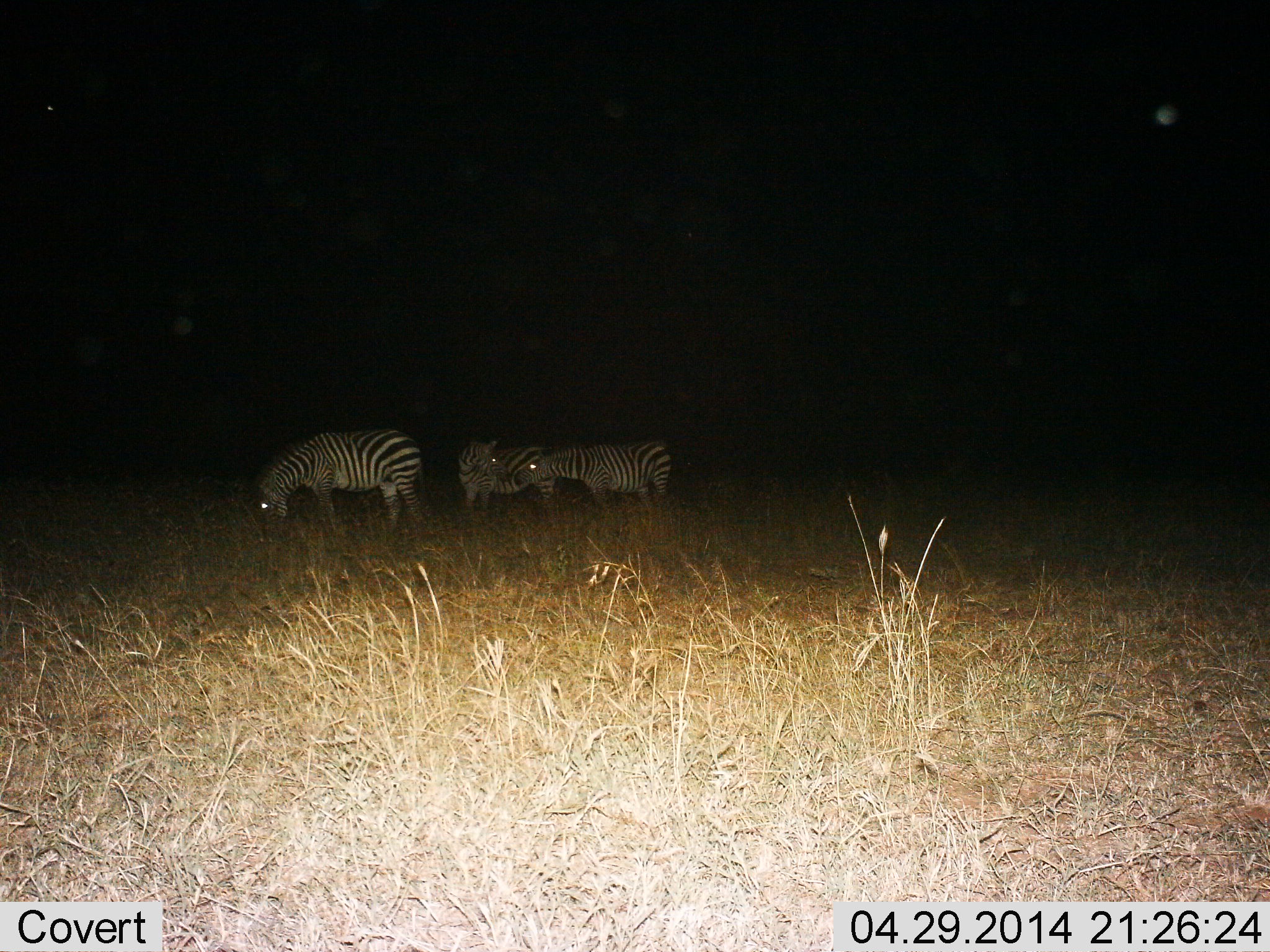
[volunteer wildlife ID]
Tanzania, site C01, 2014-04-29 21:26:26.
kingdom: Animalia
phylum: Chordata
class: Mammalia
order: Perissodactyla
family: Equidae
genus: Equus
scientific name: Equus quagga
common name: plains zebra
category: zebra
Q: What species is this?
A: Zebra (plains zebra) (Equus quagga).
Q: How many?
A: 3.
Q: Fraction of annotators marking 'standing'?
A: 80%.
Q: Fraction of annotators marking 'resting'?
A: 0%.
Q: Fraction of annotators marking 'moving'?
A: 0%.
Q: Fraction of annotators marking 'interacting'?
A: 20%.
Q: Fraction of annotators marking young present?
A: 0%.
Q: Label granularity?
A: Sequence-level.